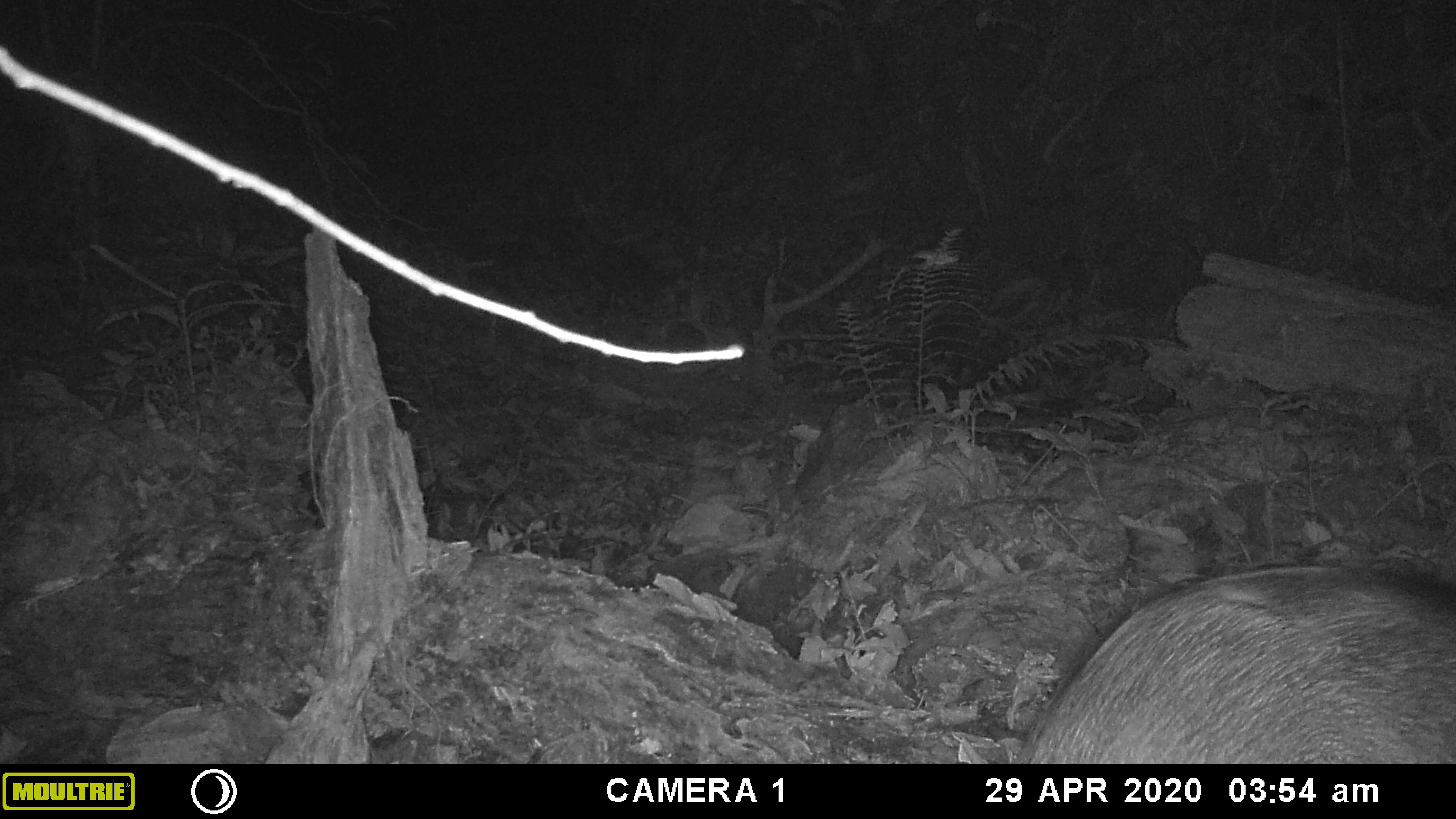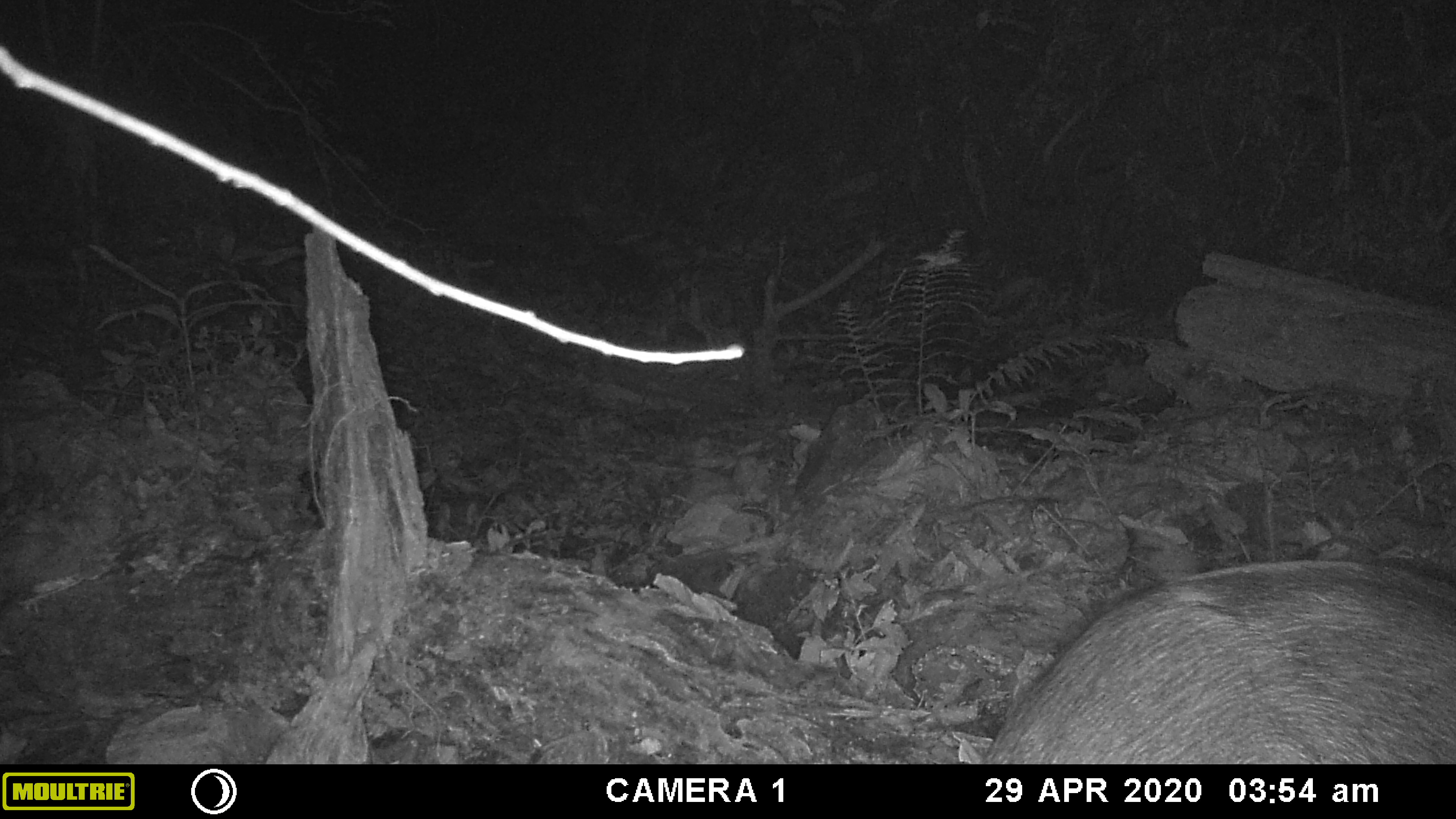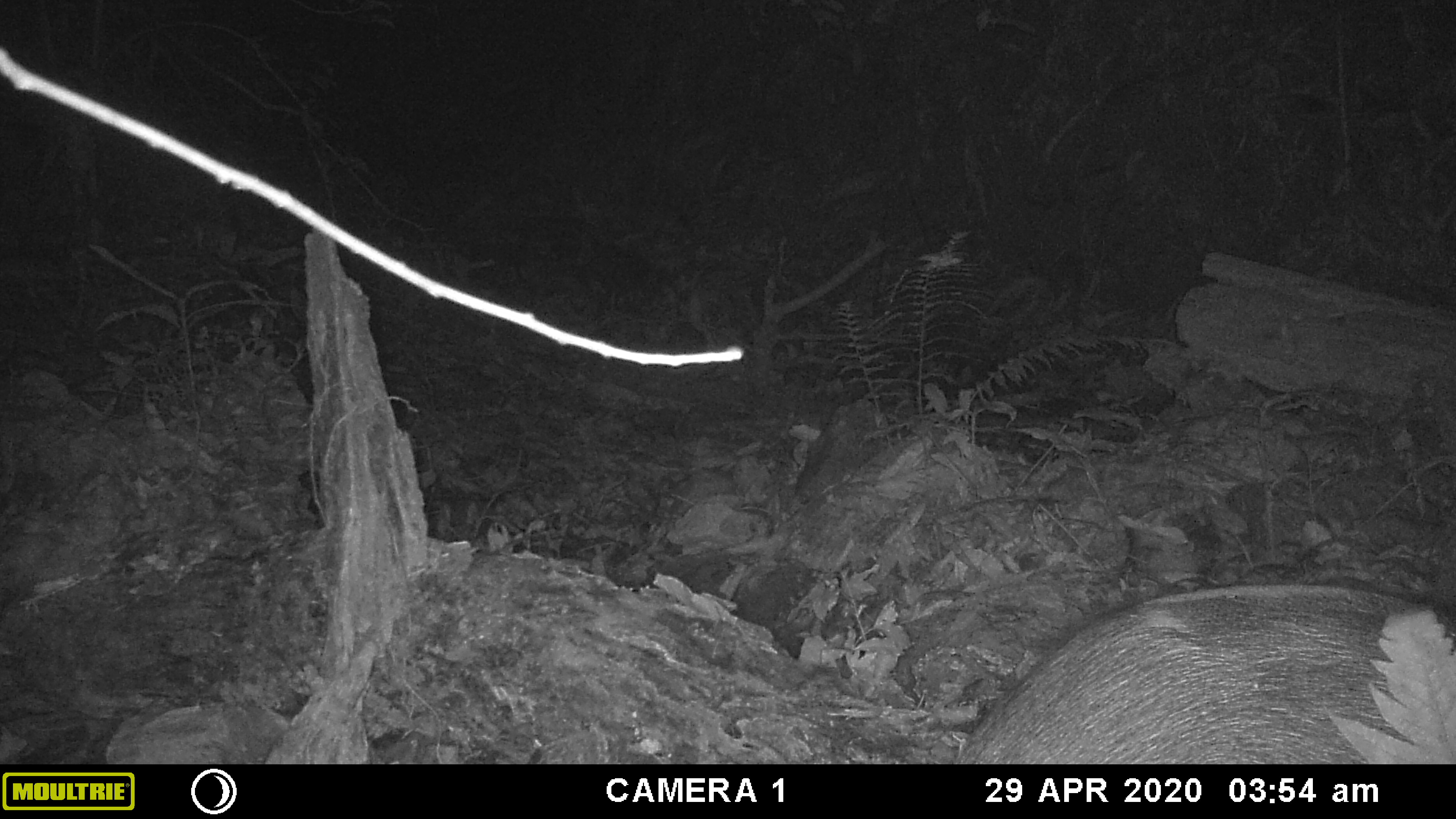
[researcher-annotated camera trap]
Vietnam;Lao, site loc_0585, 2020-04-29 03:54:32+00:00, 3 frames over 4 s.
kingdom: Animalia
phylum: Chordata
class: Mammalia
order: Artiodactyla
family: Suidae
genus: Sus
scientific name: Sus scrofa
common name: eurasian wild pig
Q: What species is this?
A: Eurasian wild pig (Sus scrofa).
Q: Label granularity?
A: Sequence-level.